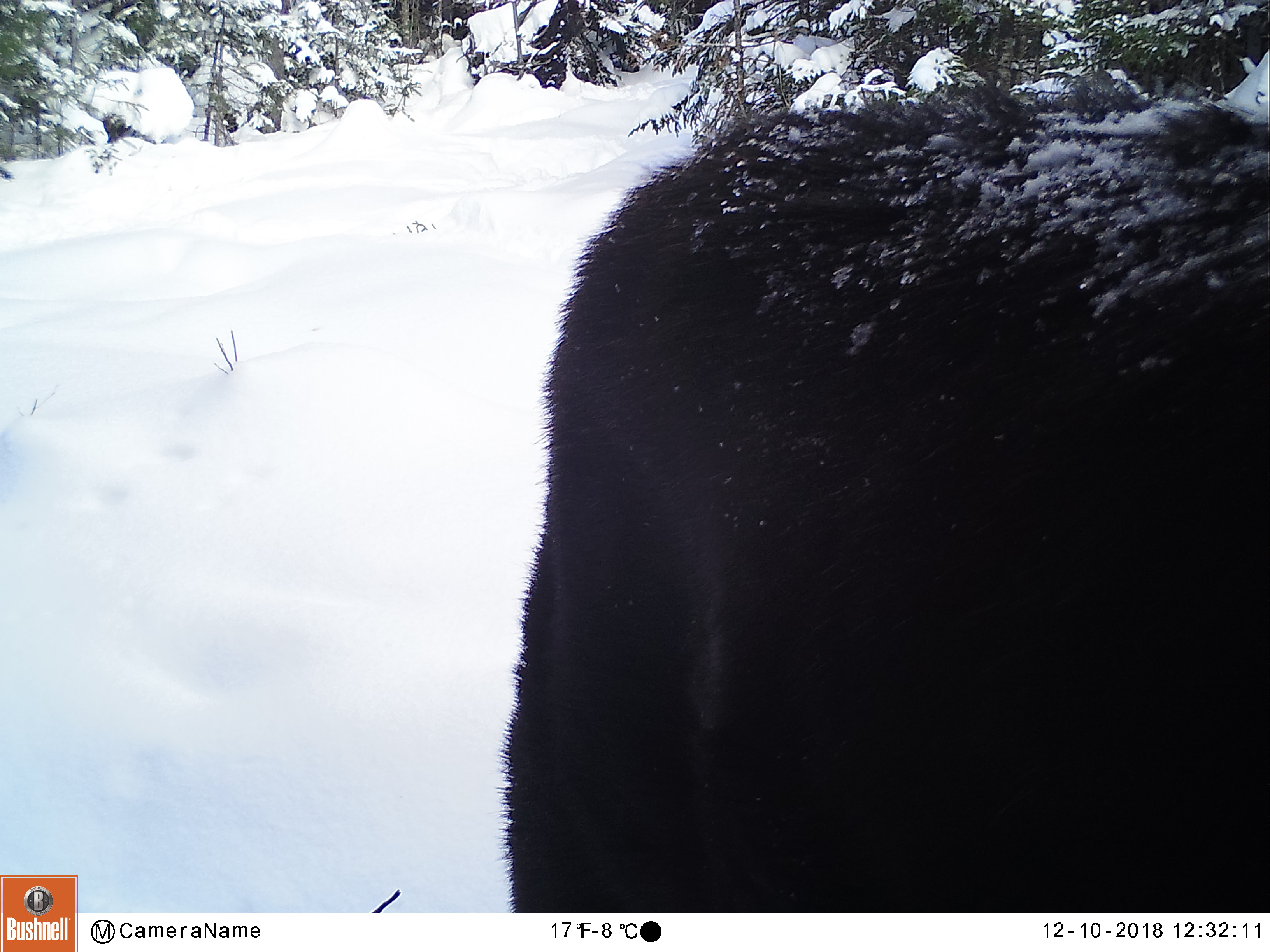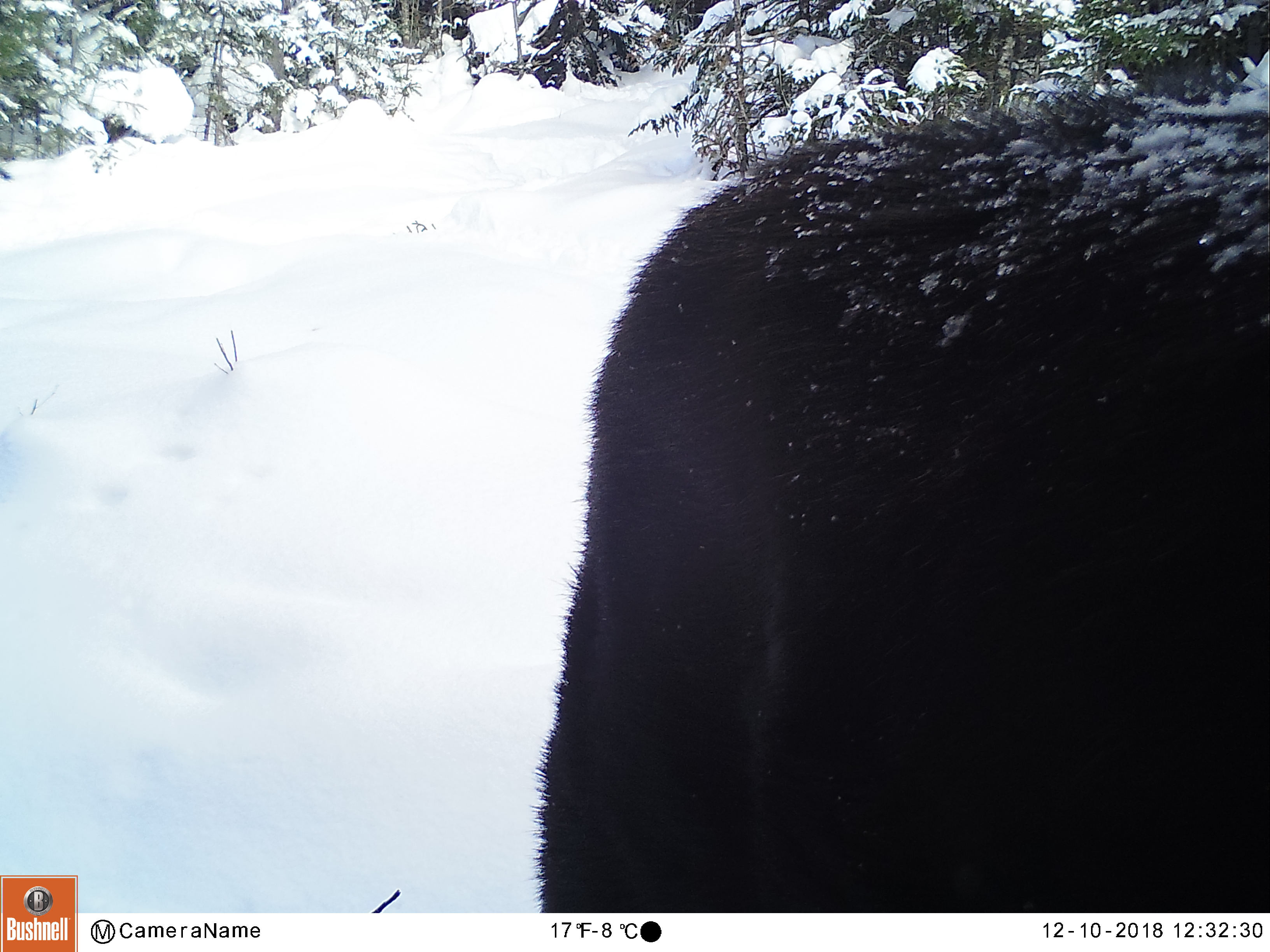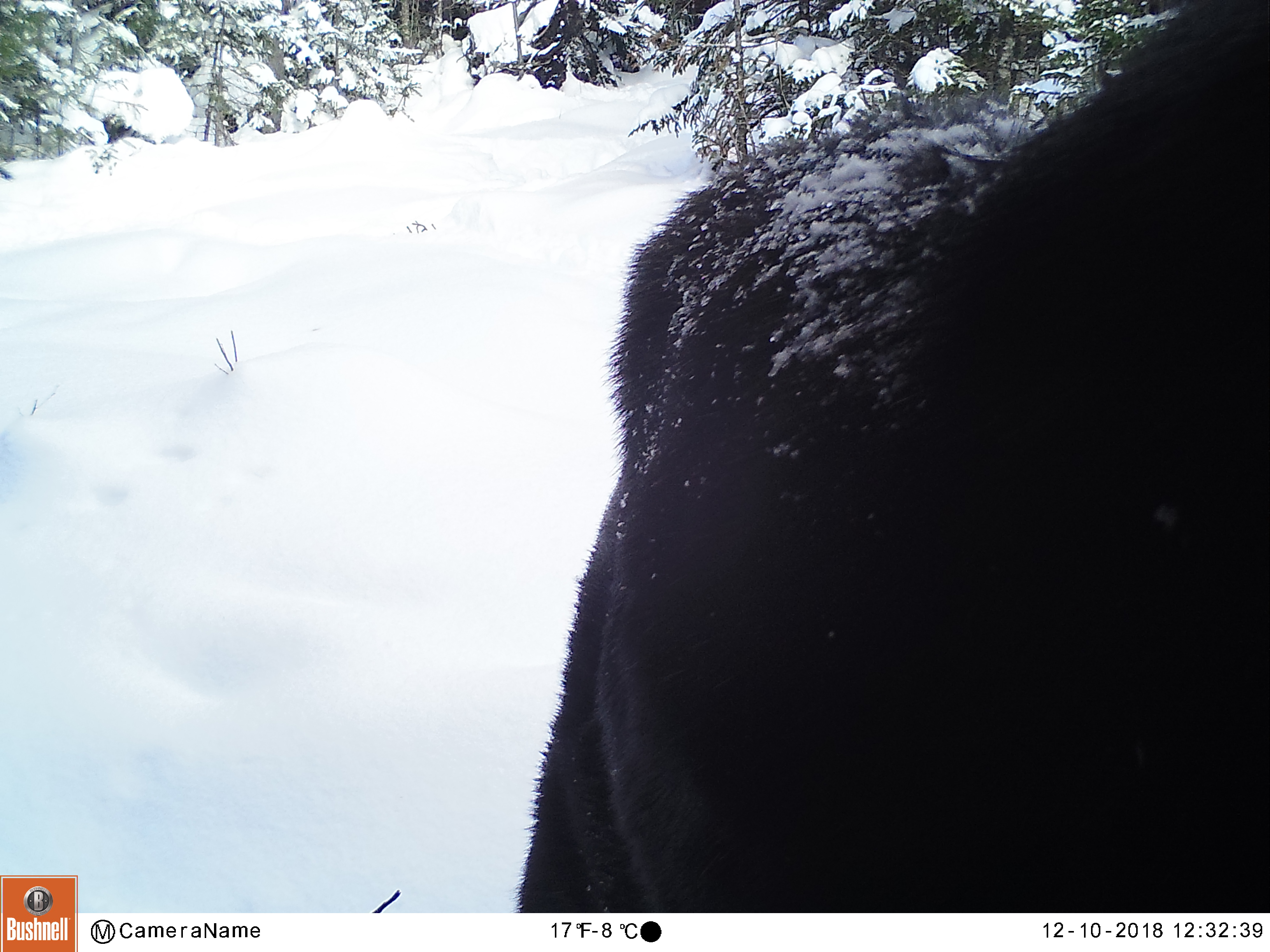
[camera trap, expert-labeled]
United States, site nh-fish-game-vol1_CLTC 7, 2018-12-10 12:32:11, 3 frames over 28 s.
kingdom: Animalia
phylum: Chordata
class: Mammalia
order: Artiodactyla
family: Cervidae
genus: Alces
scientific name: Alces alces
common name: moose